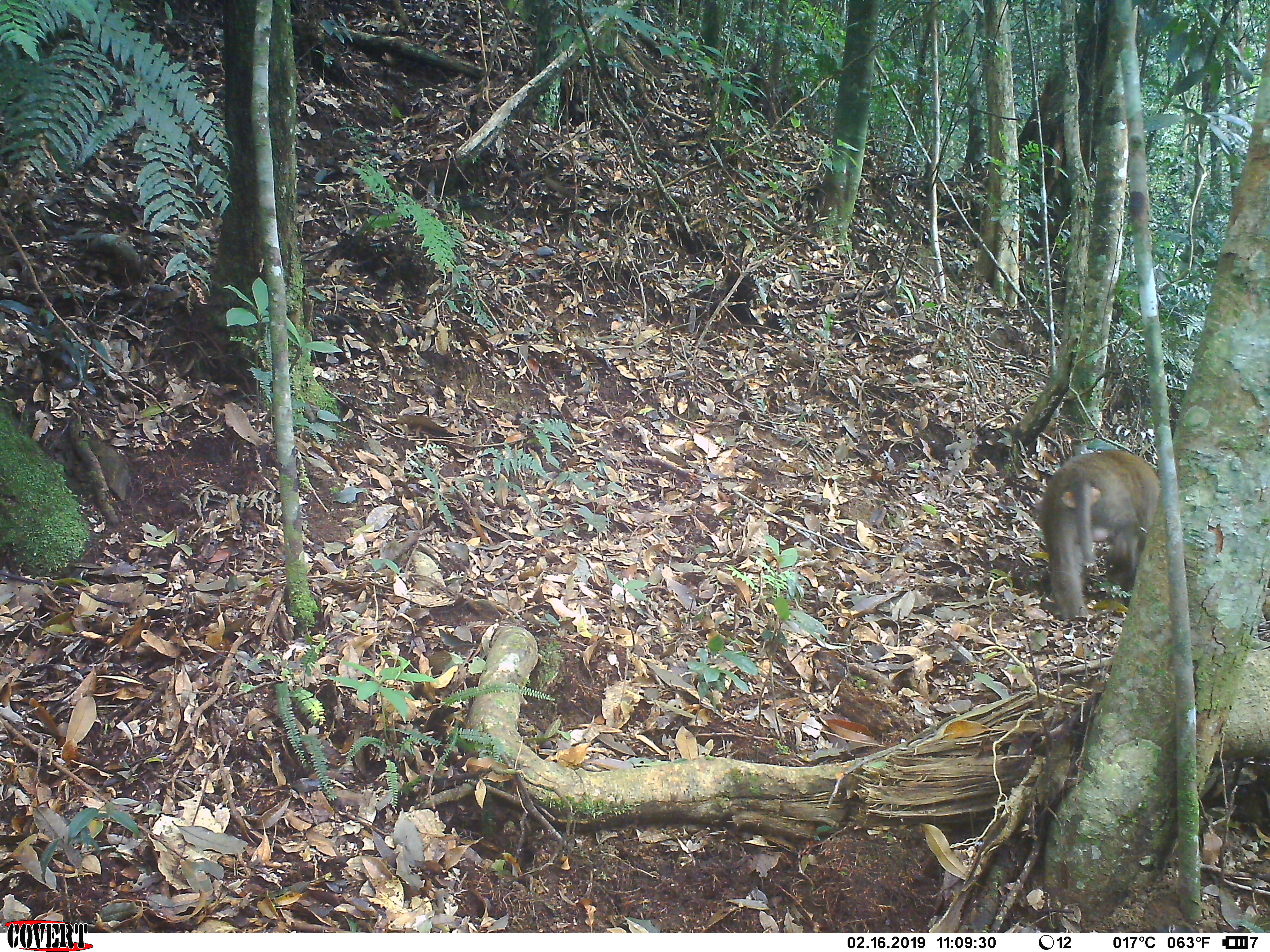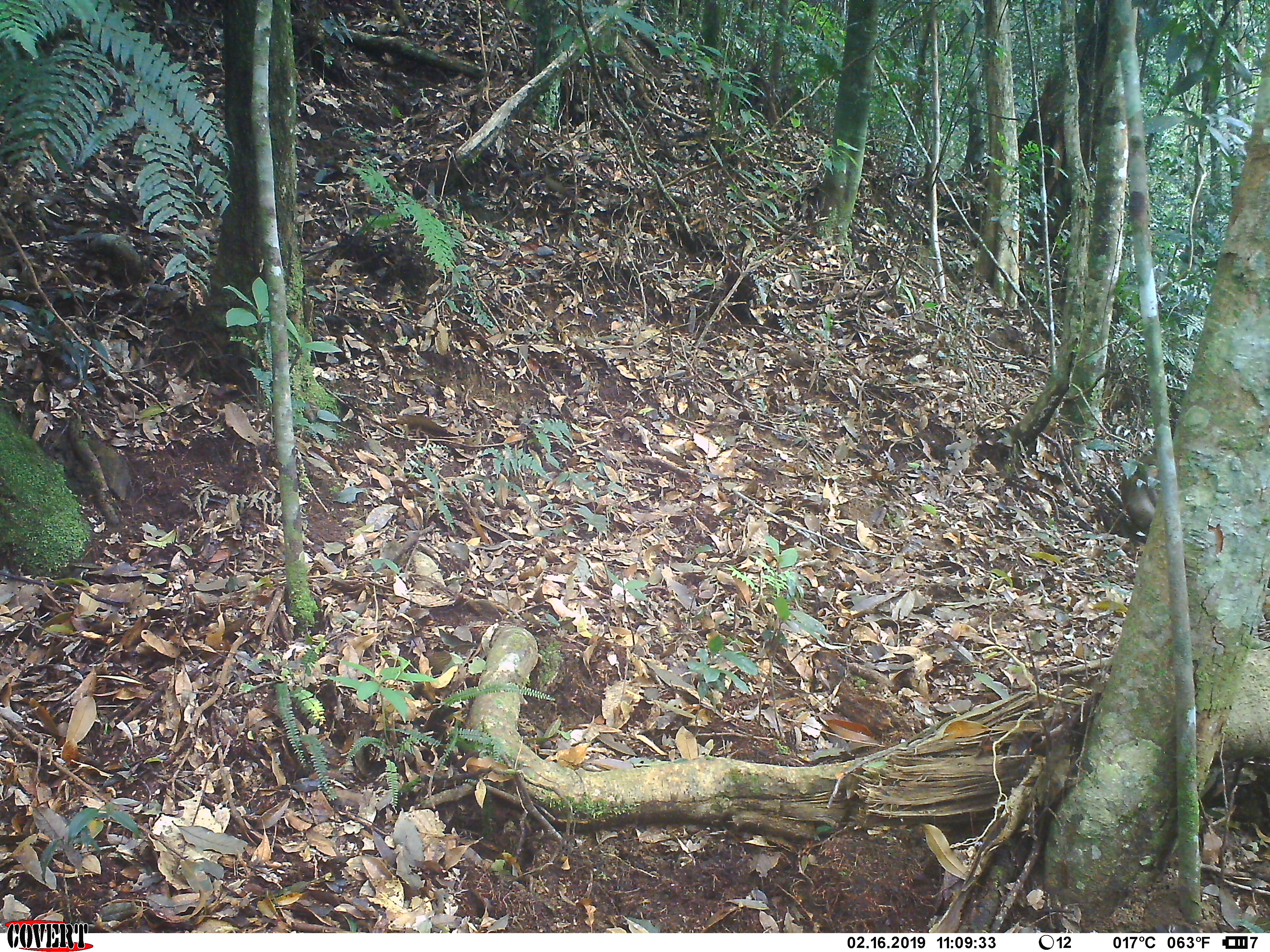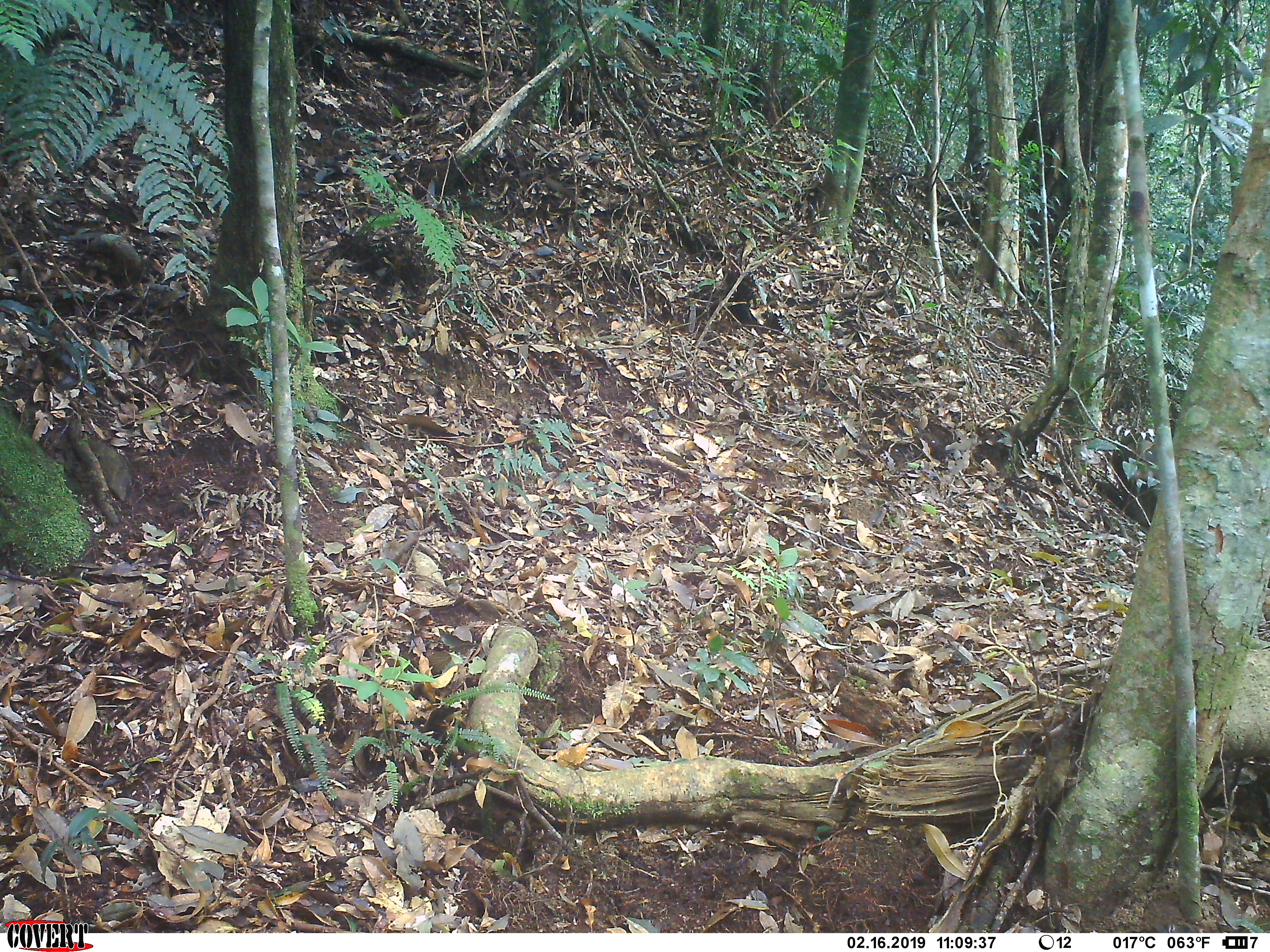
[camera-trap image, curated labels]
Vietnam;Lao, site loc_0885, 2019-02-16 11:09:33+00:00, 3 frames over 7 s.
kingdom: Animalia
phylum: Chordata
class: Mammalia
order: Primates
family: Cercopithecidae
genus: Macaca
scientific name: Macaca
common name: macaque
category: macaque not stump tailed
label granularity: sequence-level